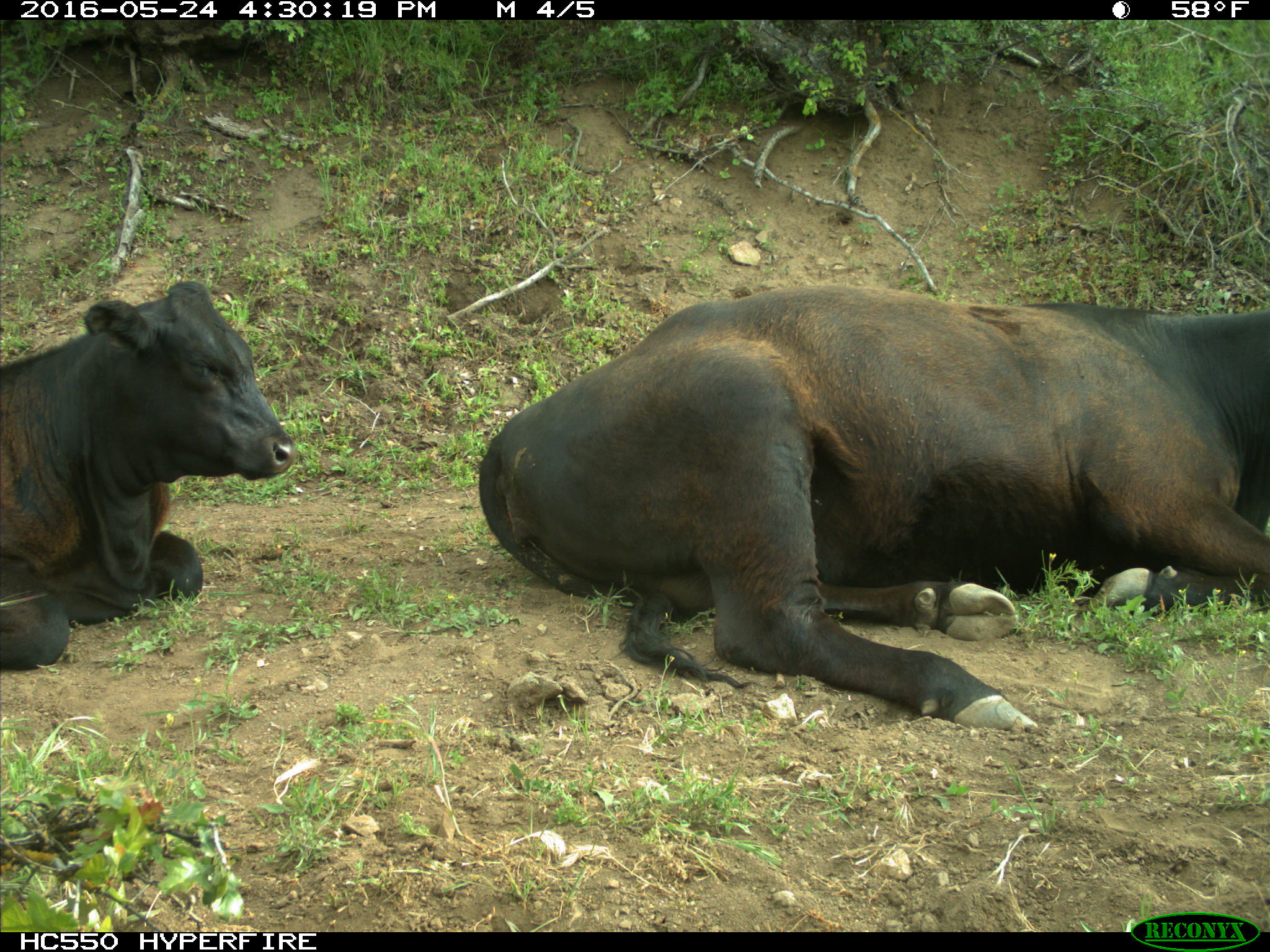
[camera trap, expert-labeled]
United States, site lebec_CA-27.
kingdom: Animalia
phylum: Chordata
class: Mammalia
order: Artiodactyla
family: Bovidae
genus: Bos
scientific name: Bos taurus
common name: domestic cow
Bos taurus (domestic cow).